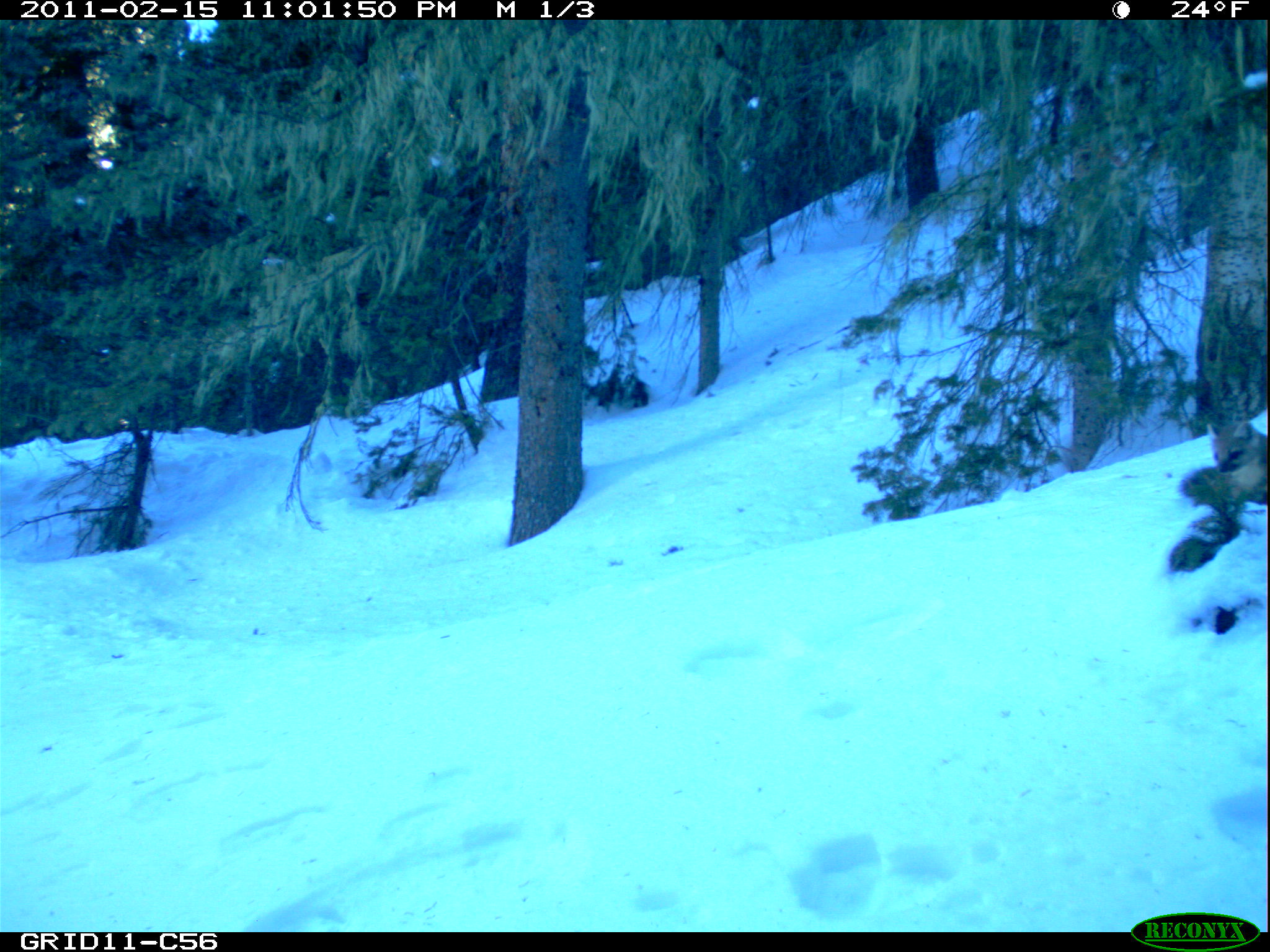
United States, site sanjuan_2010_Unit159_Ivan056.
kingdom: Animalia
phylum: Chordata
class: Mammalia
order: Carnivora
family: Mustelidae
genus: Martes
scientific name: Martes americana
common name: american marten